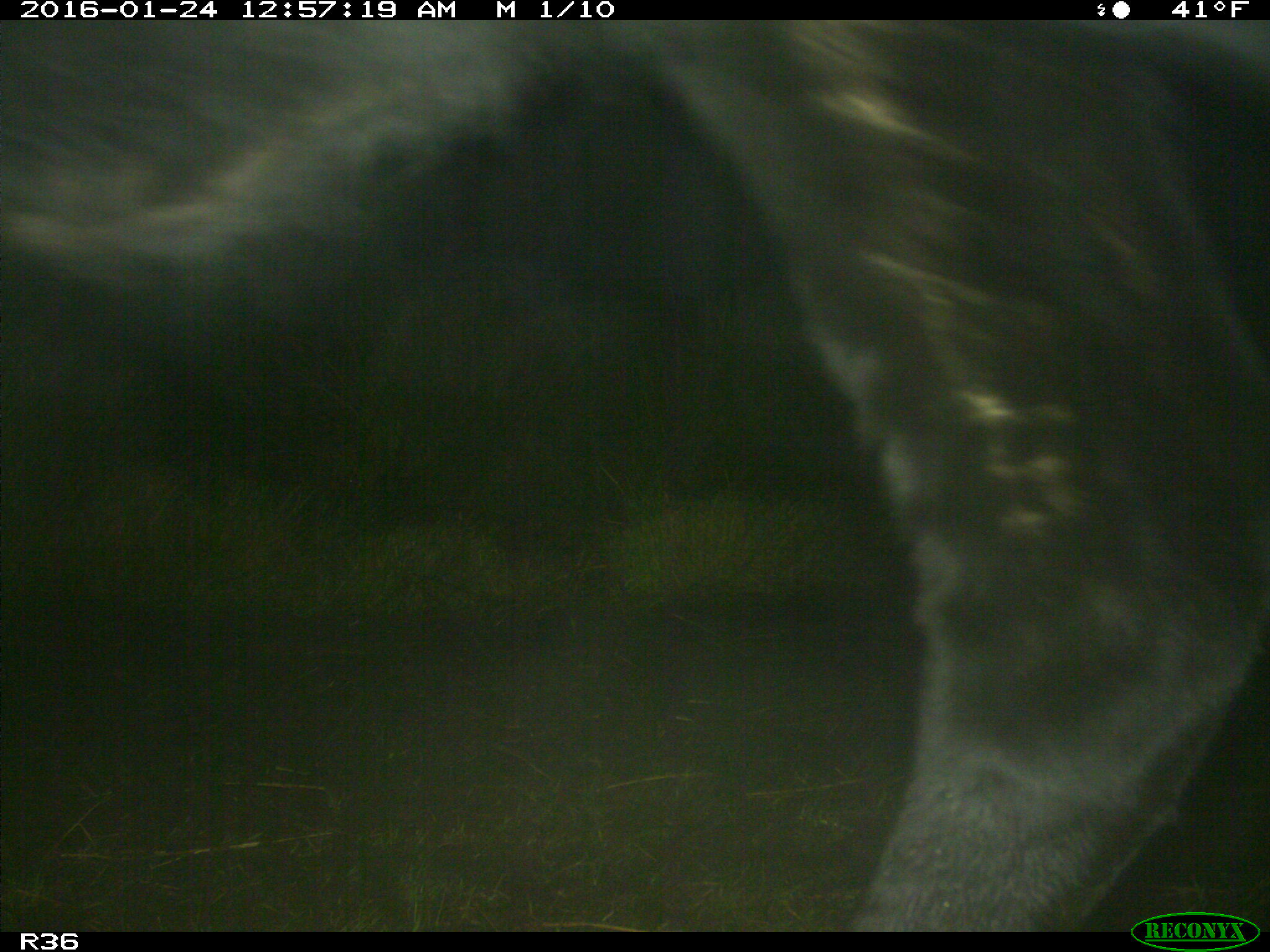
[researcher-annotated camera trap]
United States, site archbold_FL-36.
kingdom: Animalia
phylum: Chordata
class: Mammalia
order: Artiodactyla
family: Bovidae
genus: Bos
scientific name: Bos taurus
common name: domestic cow